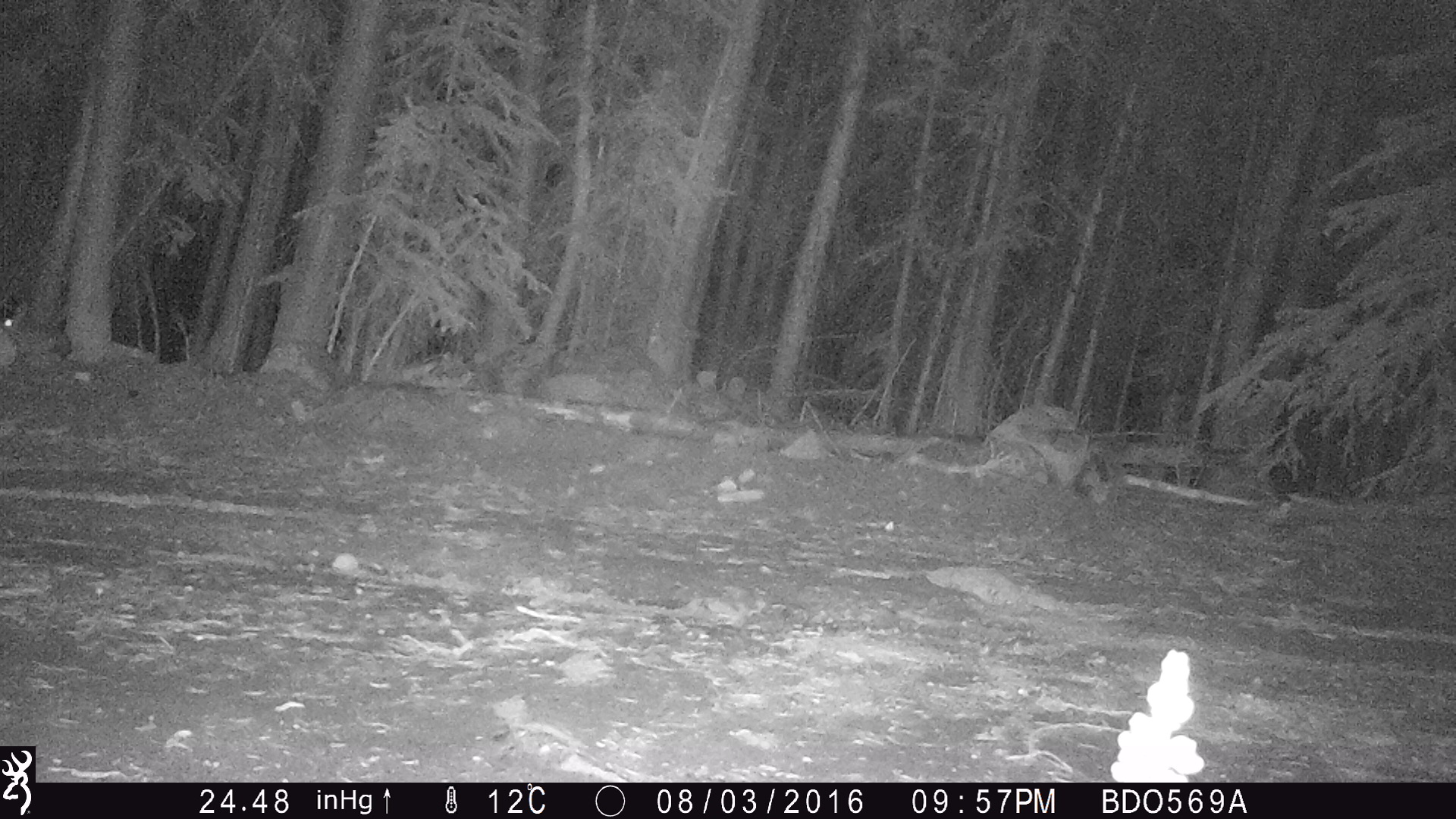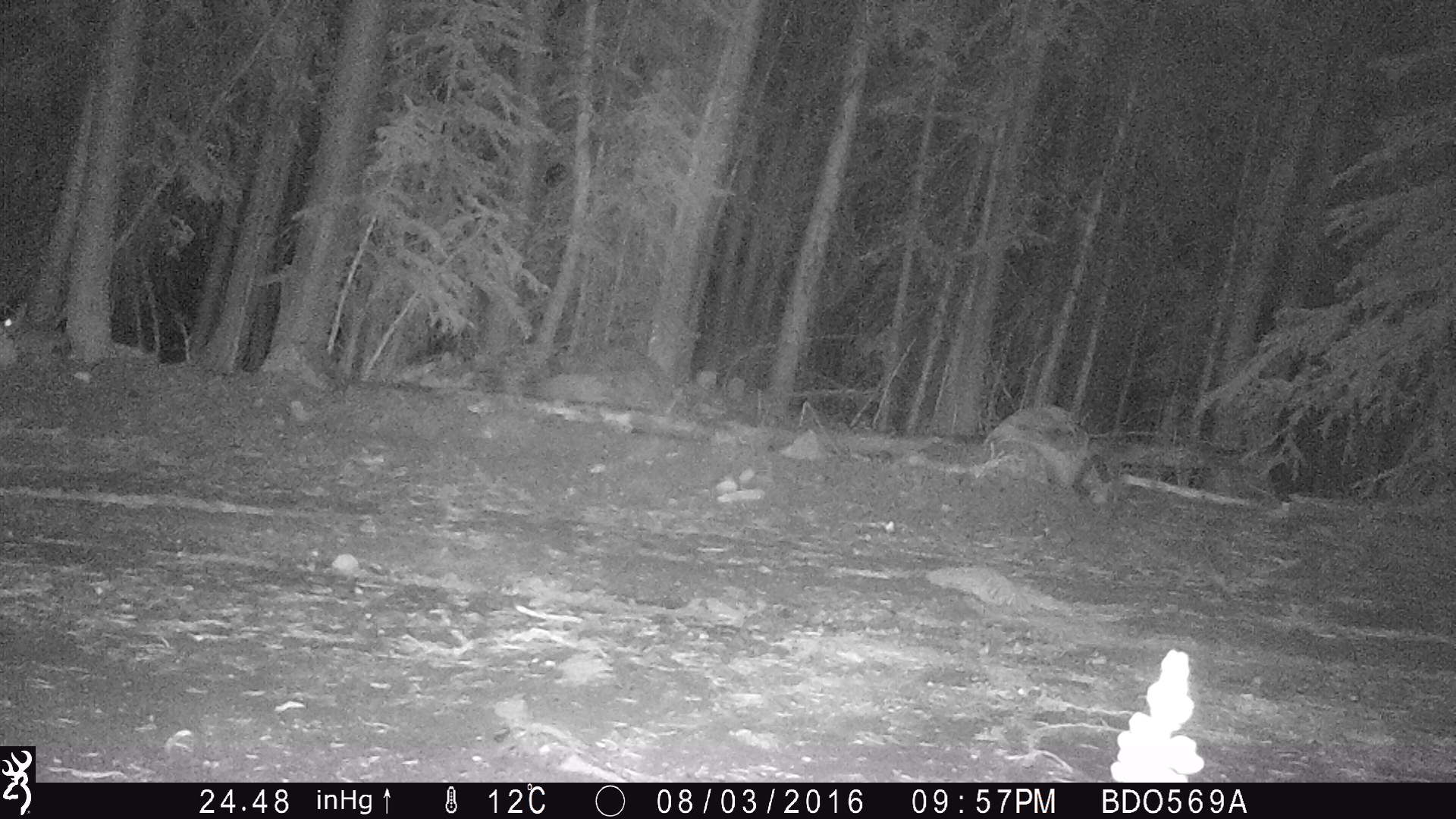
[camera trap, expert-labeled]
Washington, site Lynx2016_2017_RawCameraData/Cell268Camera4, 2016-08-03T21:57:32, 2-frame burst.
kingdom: Animalia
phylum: Chordata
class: Mammalia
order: Lagomorpha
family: Leporidae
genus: Lepus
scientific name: Lepus americanus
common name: snowshoe hare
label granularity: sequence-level